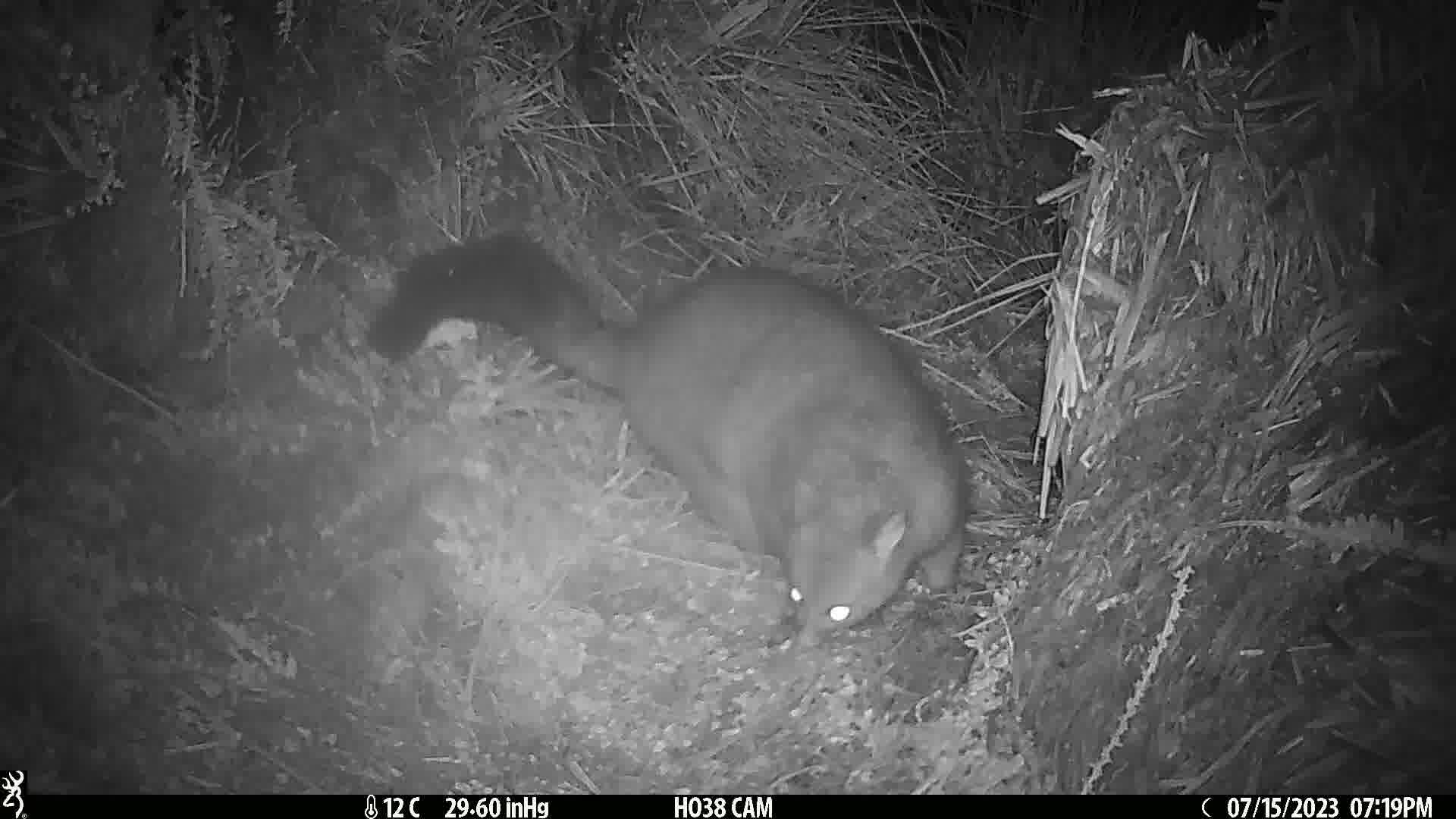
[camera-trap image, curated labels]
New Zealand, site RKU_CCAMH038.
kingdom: Animalia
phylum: Chordata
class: Mammalia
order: Diprotodontia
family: Phalangeridae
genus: Trichosurus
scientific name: Trichosurus vulpecula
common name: common brushtail possum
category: possum